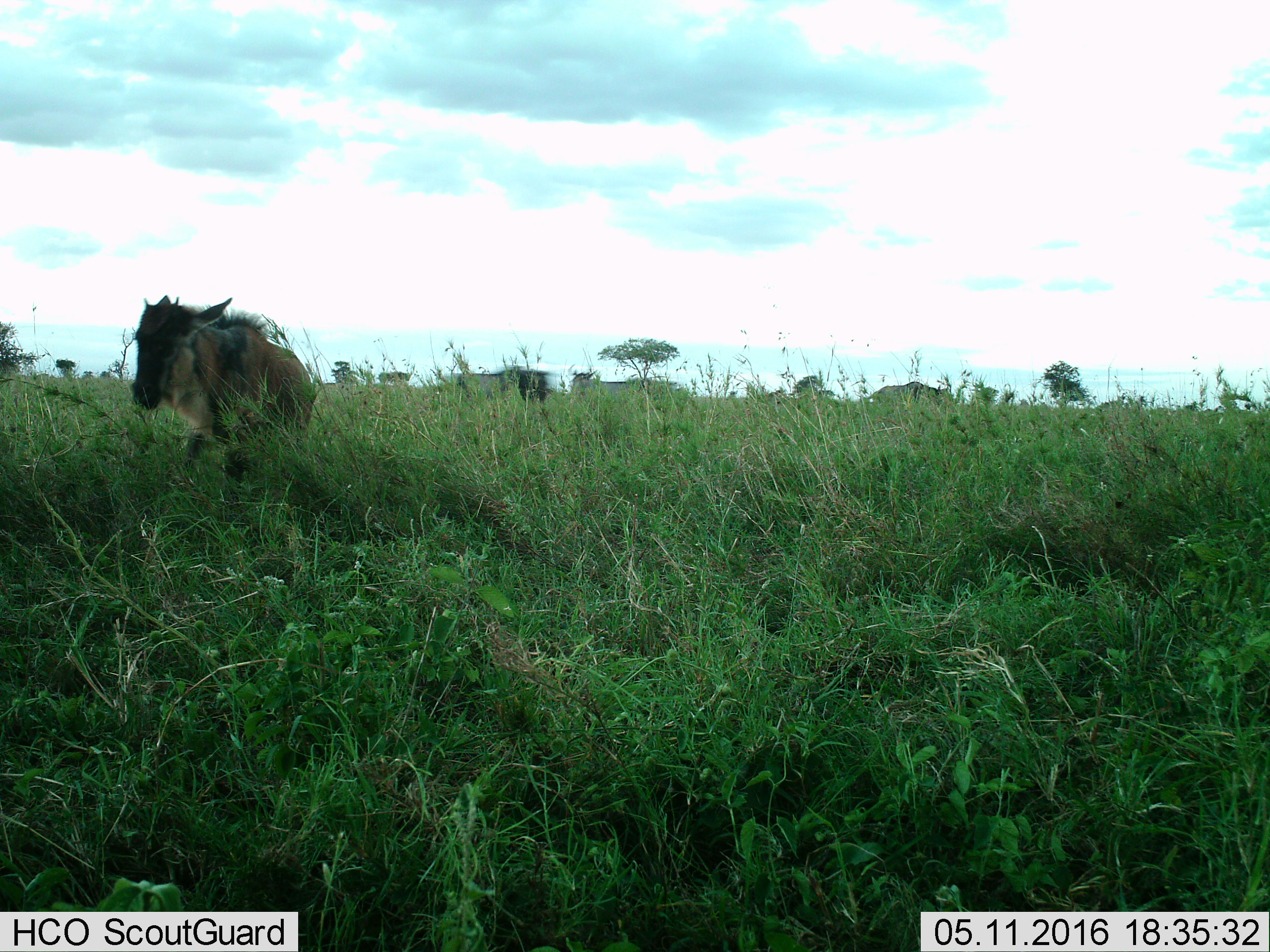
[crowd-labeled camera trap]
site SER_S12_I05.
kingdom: Animalia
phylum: Chordata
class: Mammalia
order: Artiodactyla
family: Bovidae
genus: Connochaetes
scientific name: Connochaetes taurinus taurinus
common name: blue wildebeest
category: wildebeestblue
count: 4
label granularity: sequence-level